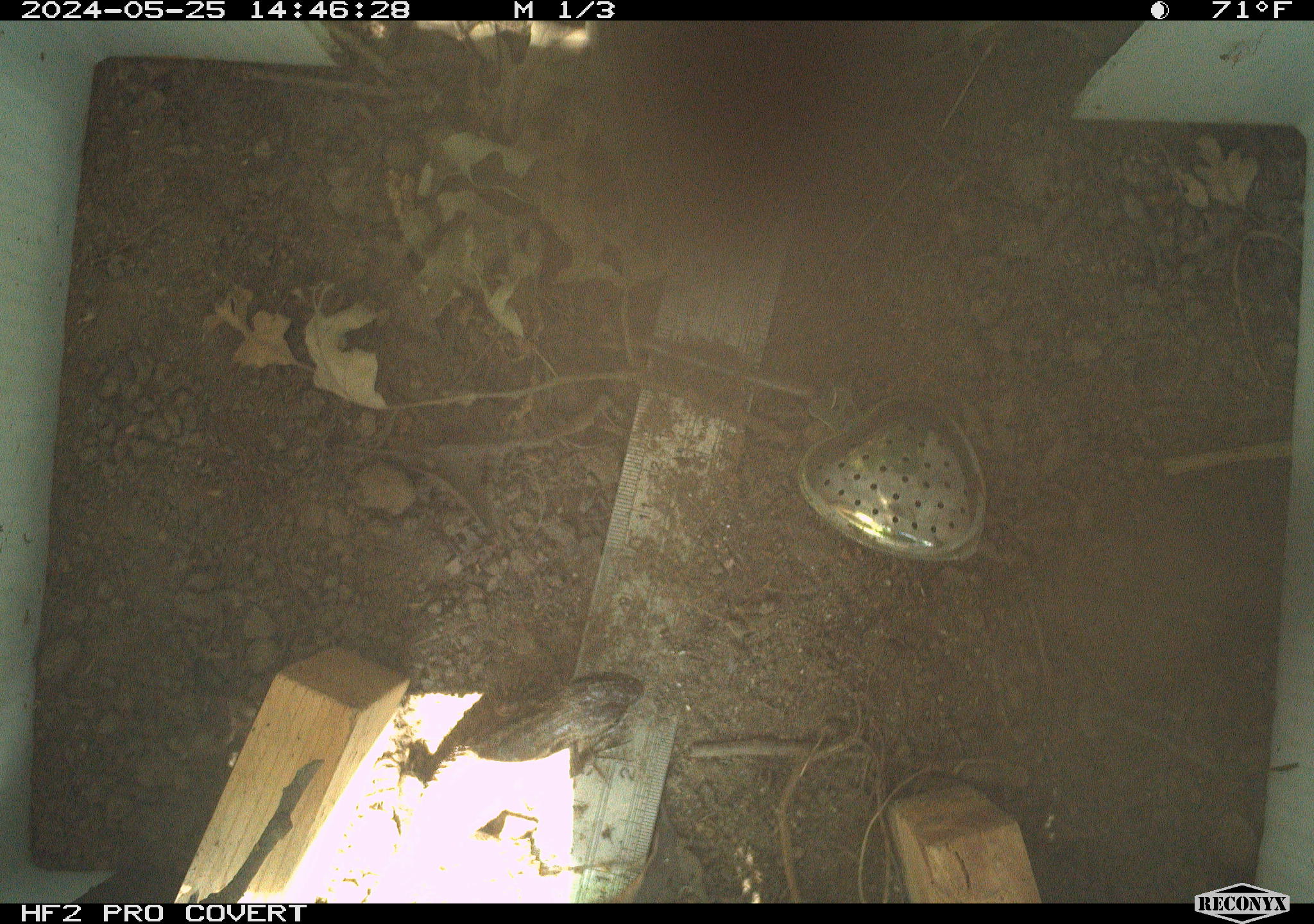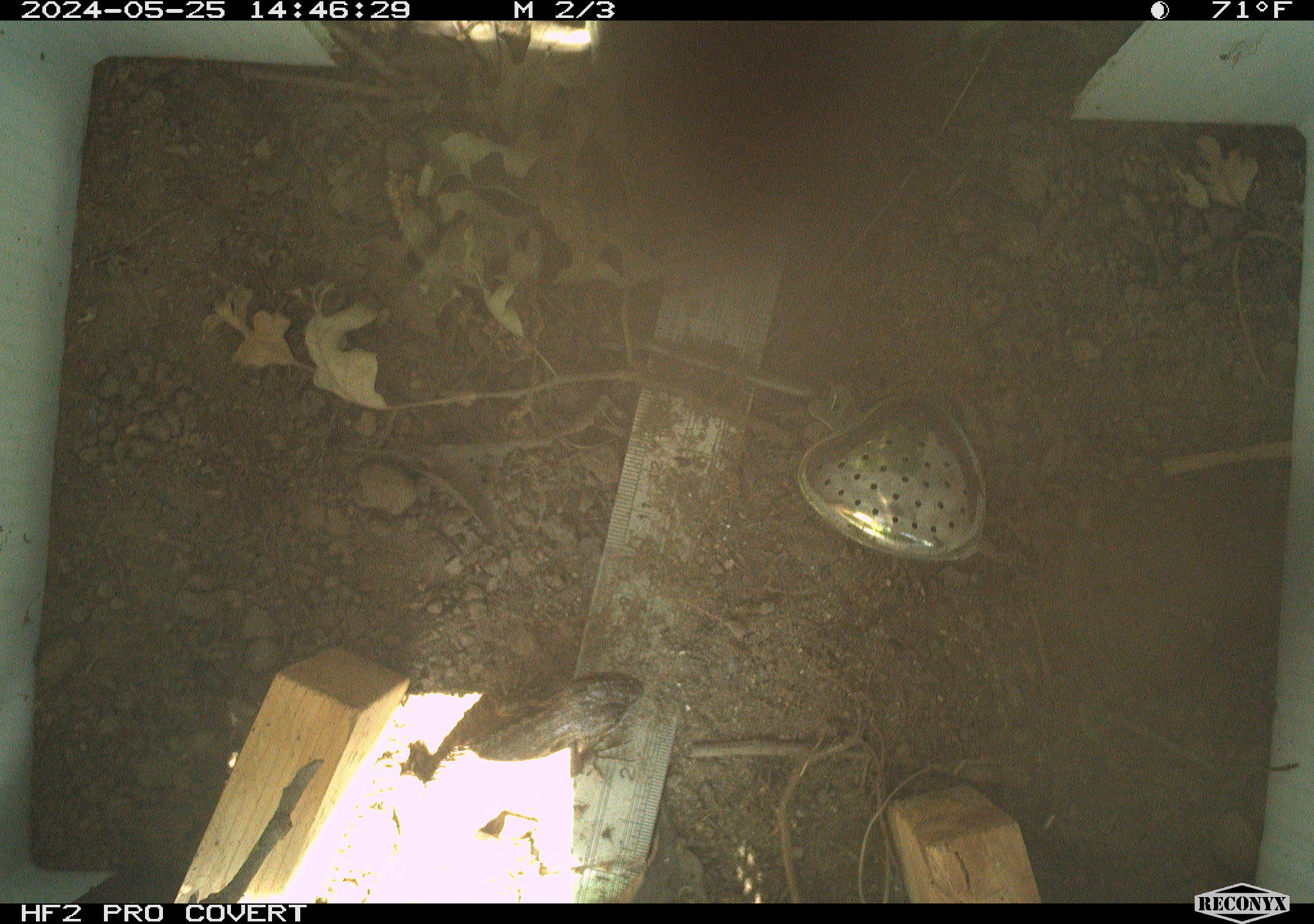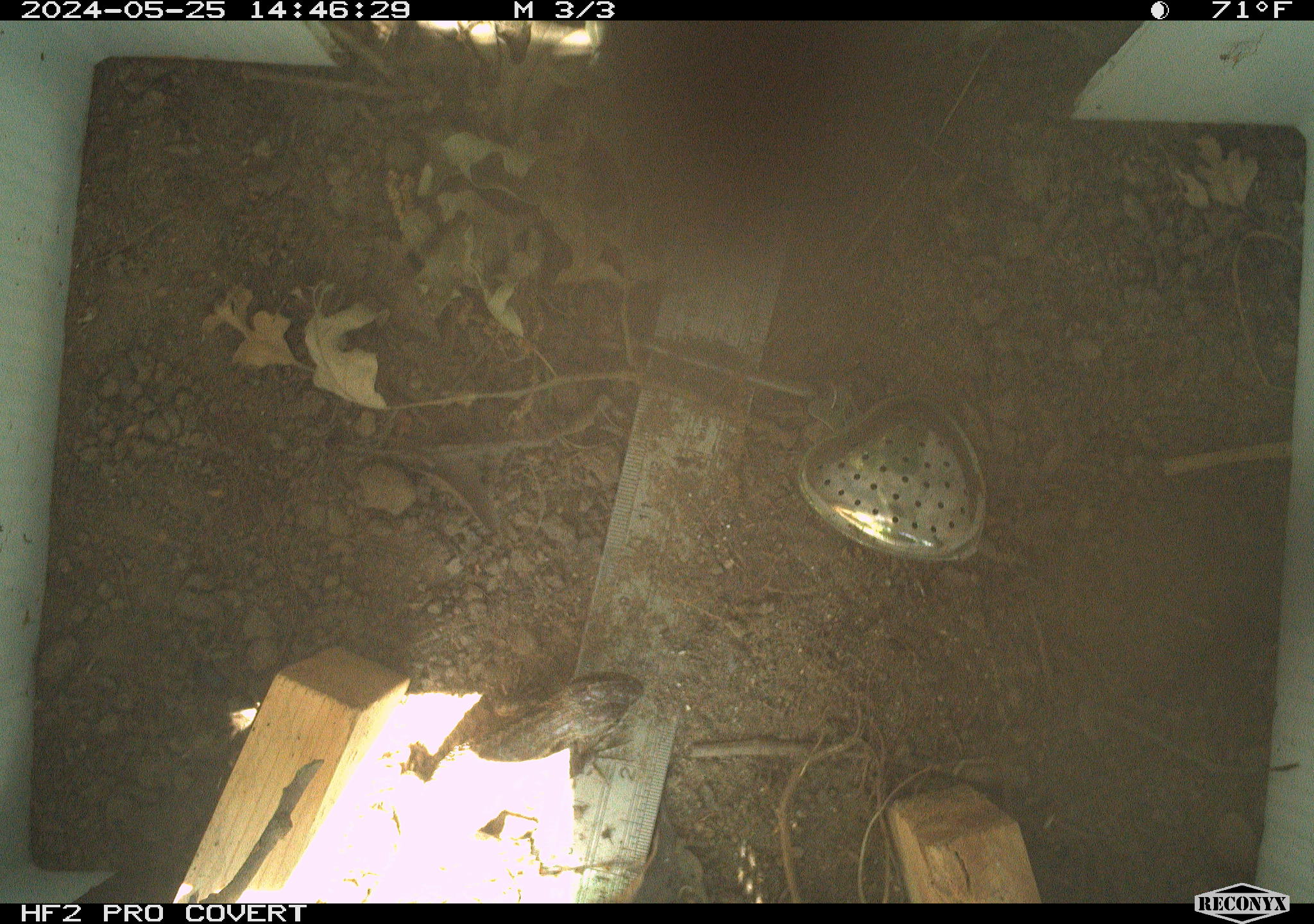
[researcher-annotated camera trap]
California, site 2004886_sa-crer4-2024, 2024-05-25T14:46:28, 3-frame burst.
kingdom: Animalia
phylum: Chordata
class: Reptilia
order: Squamata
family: Phrynosomatidae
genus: Sceloporus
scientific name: Sceloporus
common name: spiny lizards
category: sceloporus species